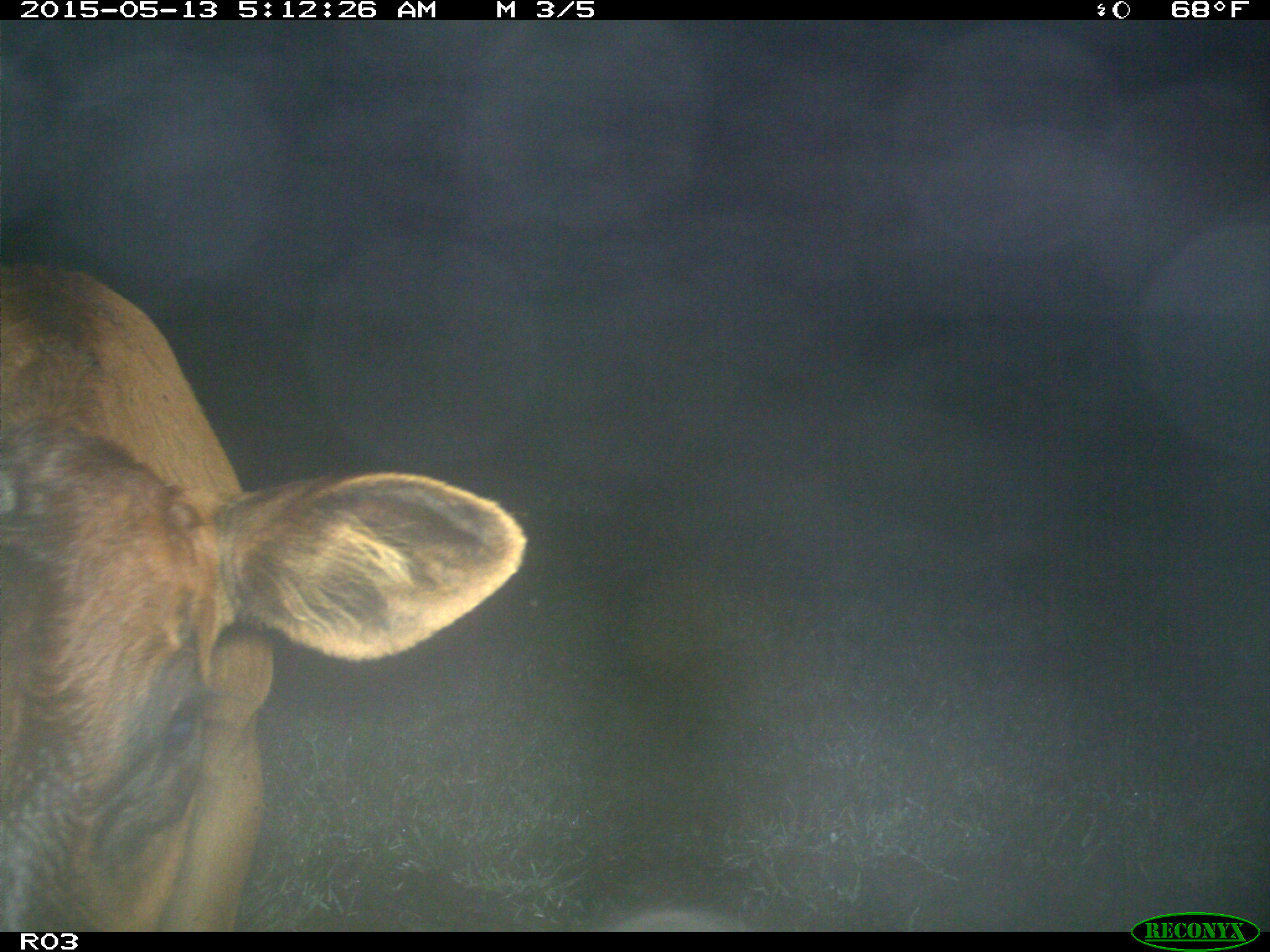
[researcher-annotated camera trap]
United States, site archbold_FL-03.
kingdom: Animalia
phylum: Chordata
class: Mammalia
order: Artiodactyla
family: Bovidae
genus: Bos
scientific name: Bos taurus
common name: domestic cow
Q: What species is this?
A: Bos taurus (domestic cow).